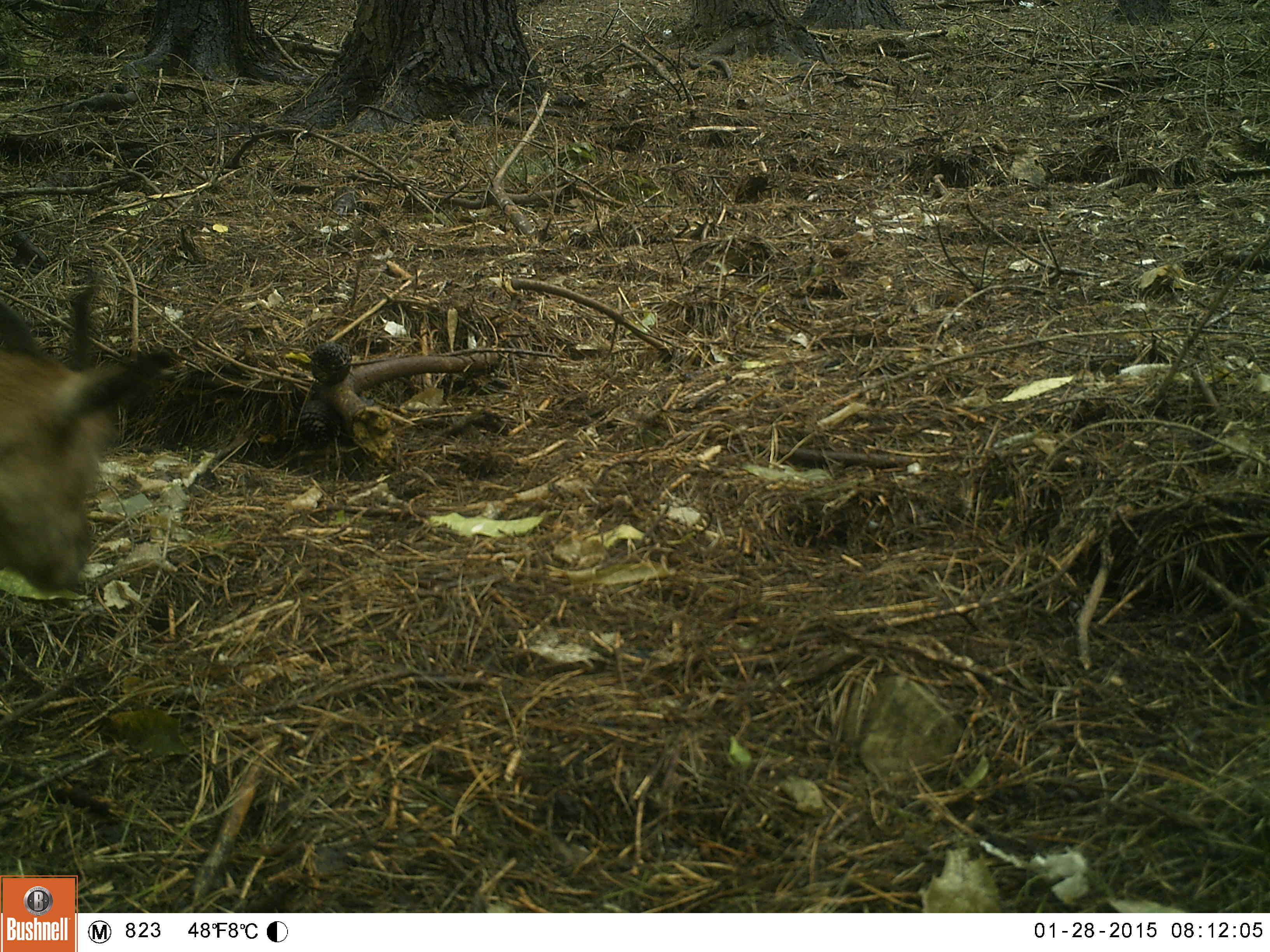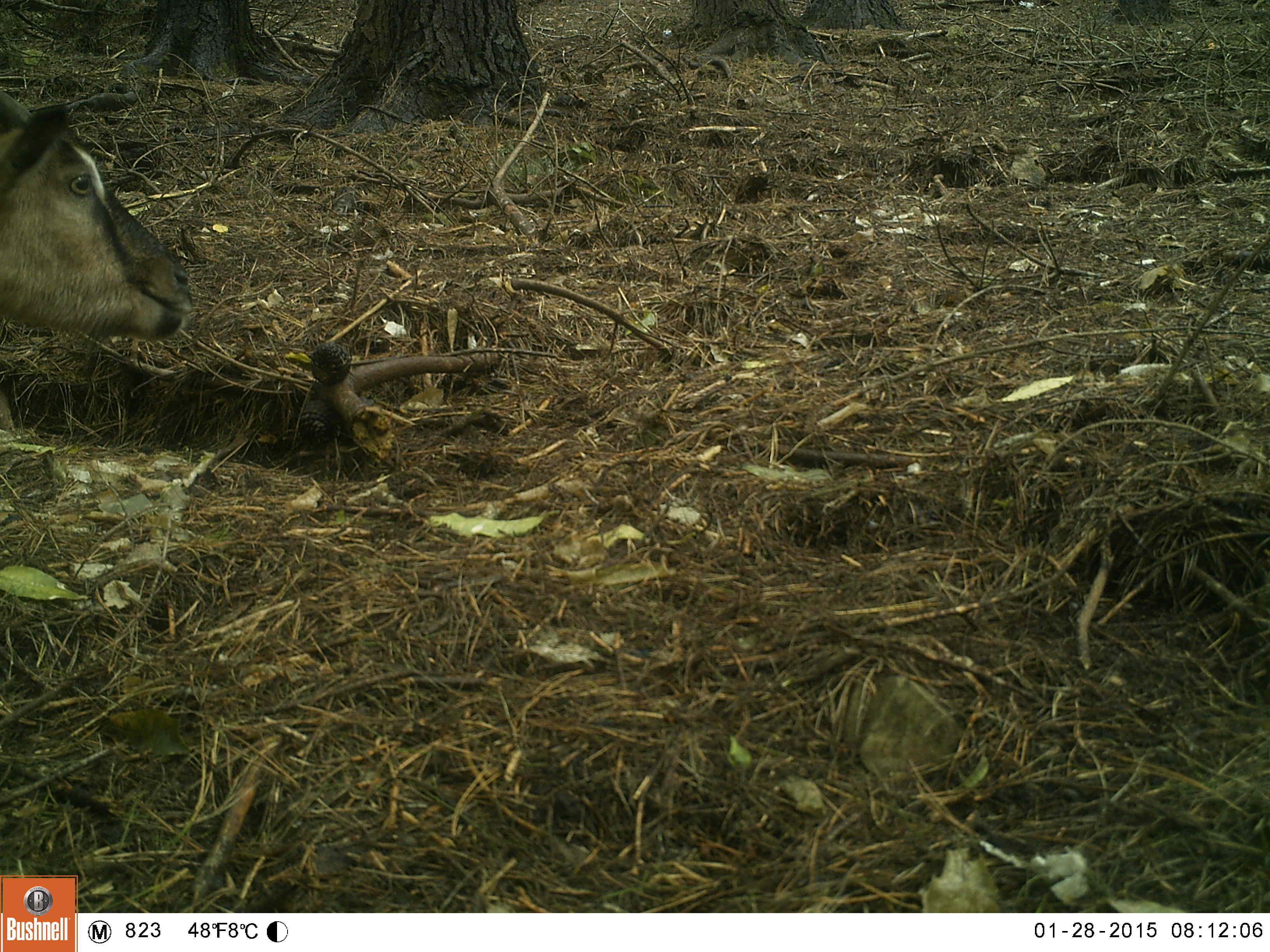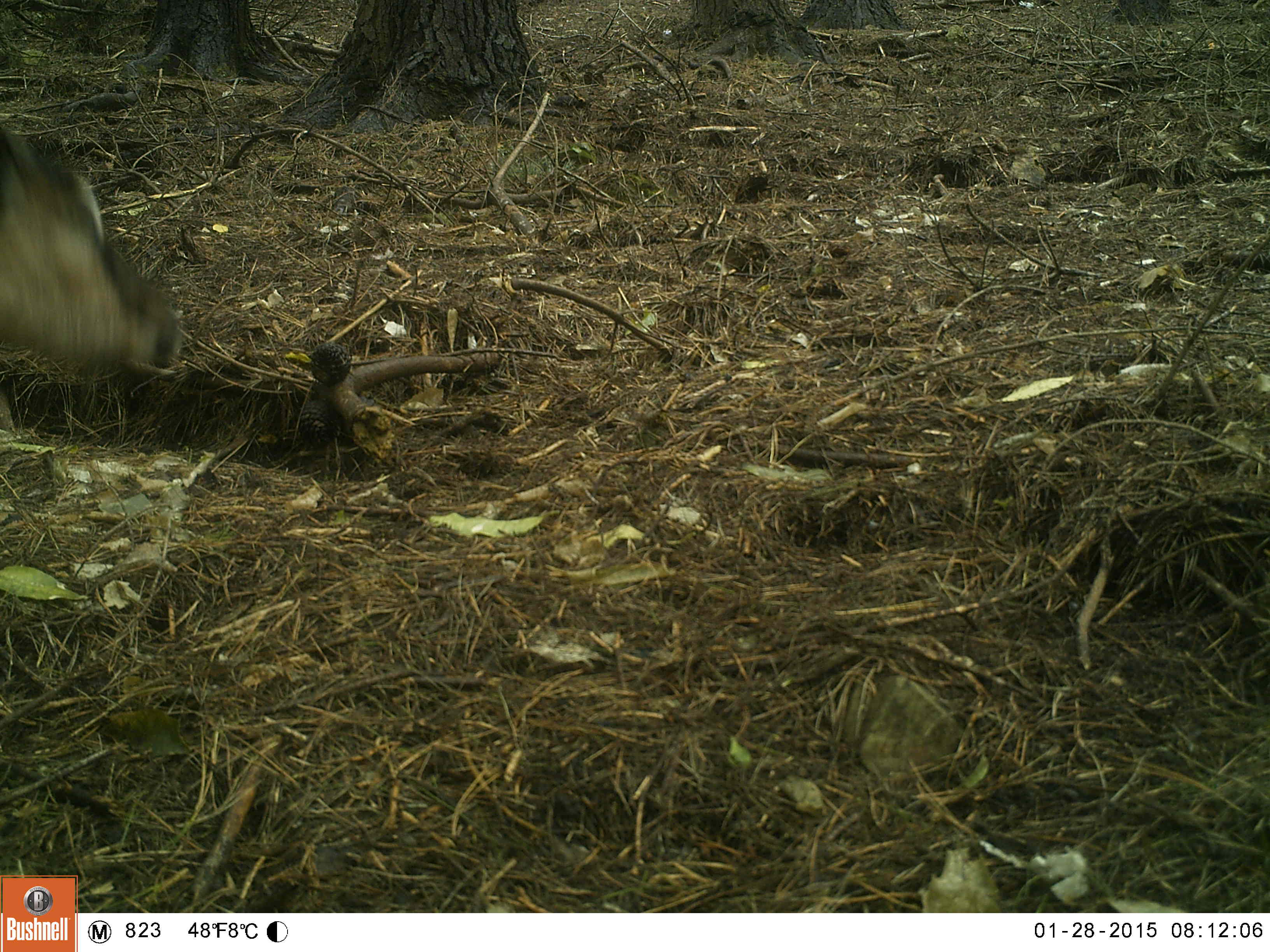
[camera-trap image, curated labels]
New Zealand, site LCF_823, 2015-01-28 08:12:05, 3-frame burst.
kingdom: Animalia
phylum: Chordata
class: Mammalia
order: Artiodactyla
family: Bovidae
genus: Capra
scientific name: Capra hircus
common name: goat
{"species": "goat (Capra hircus)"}